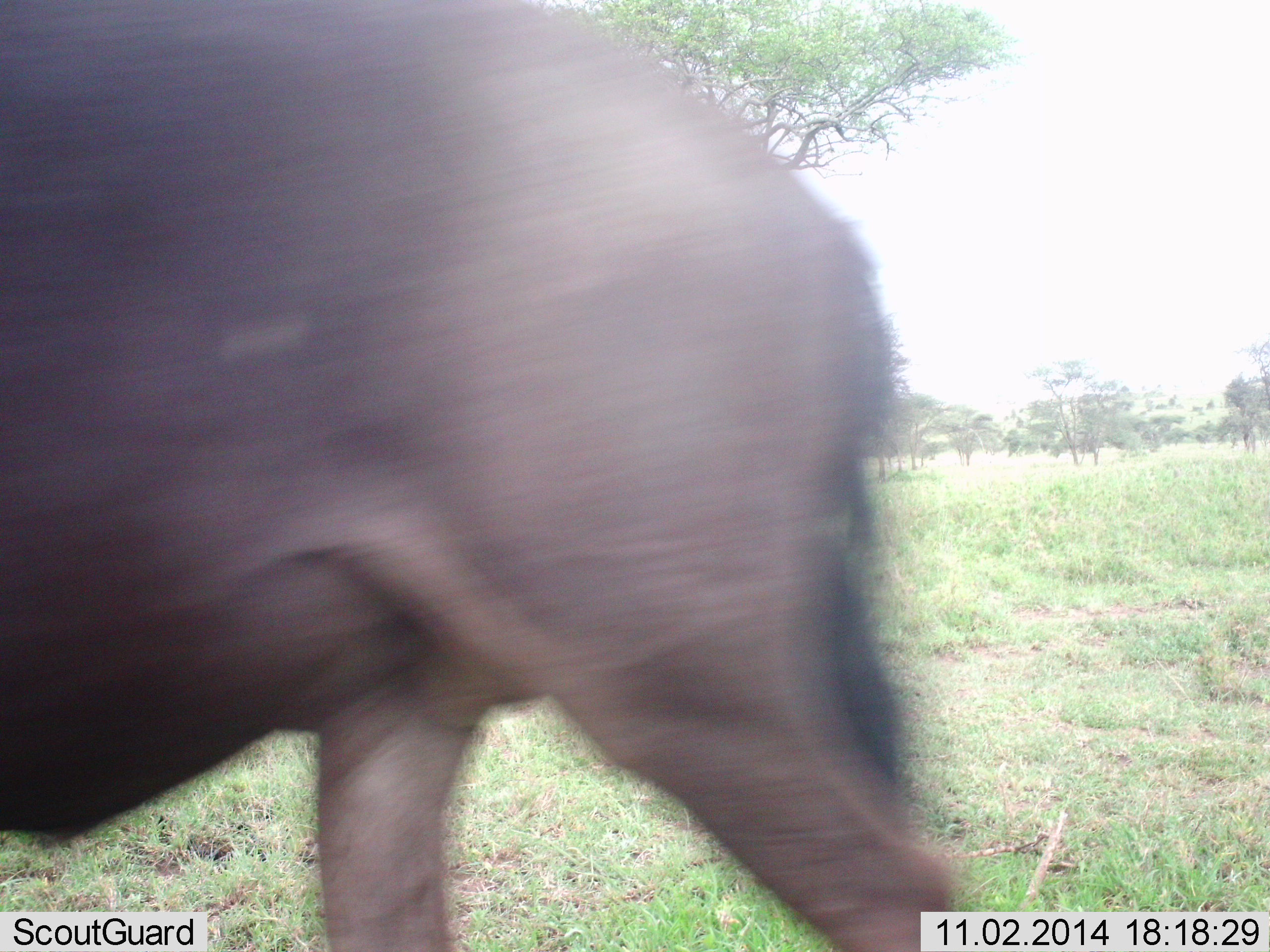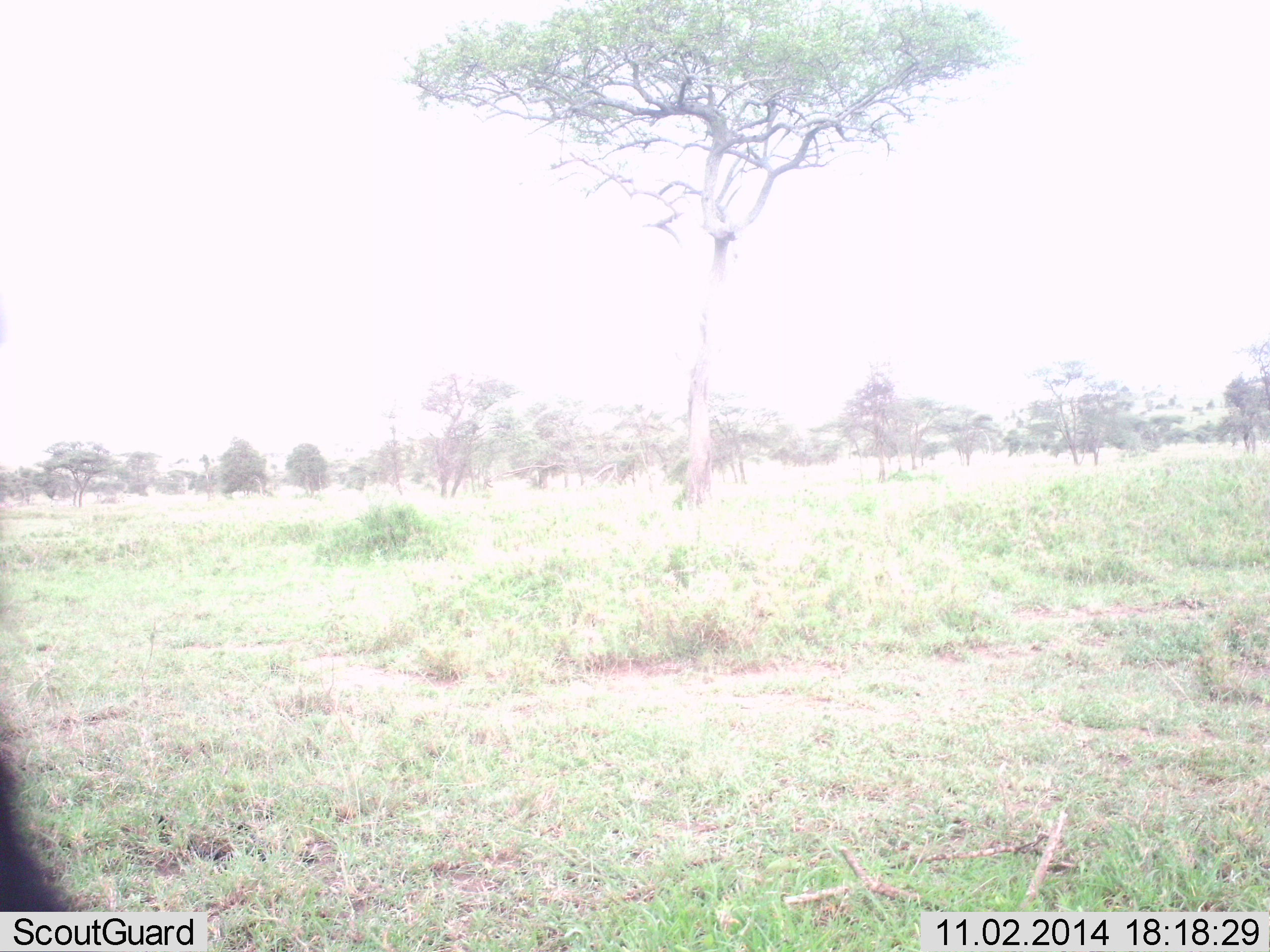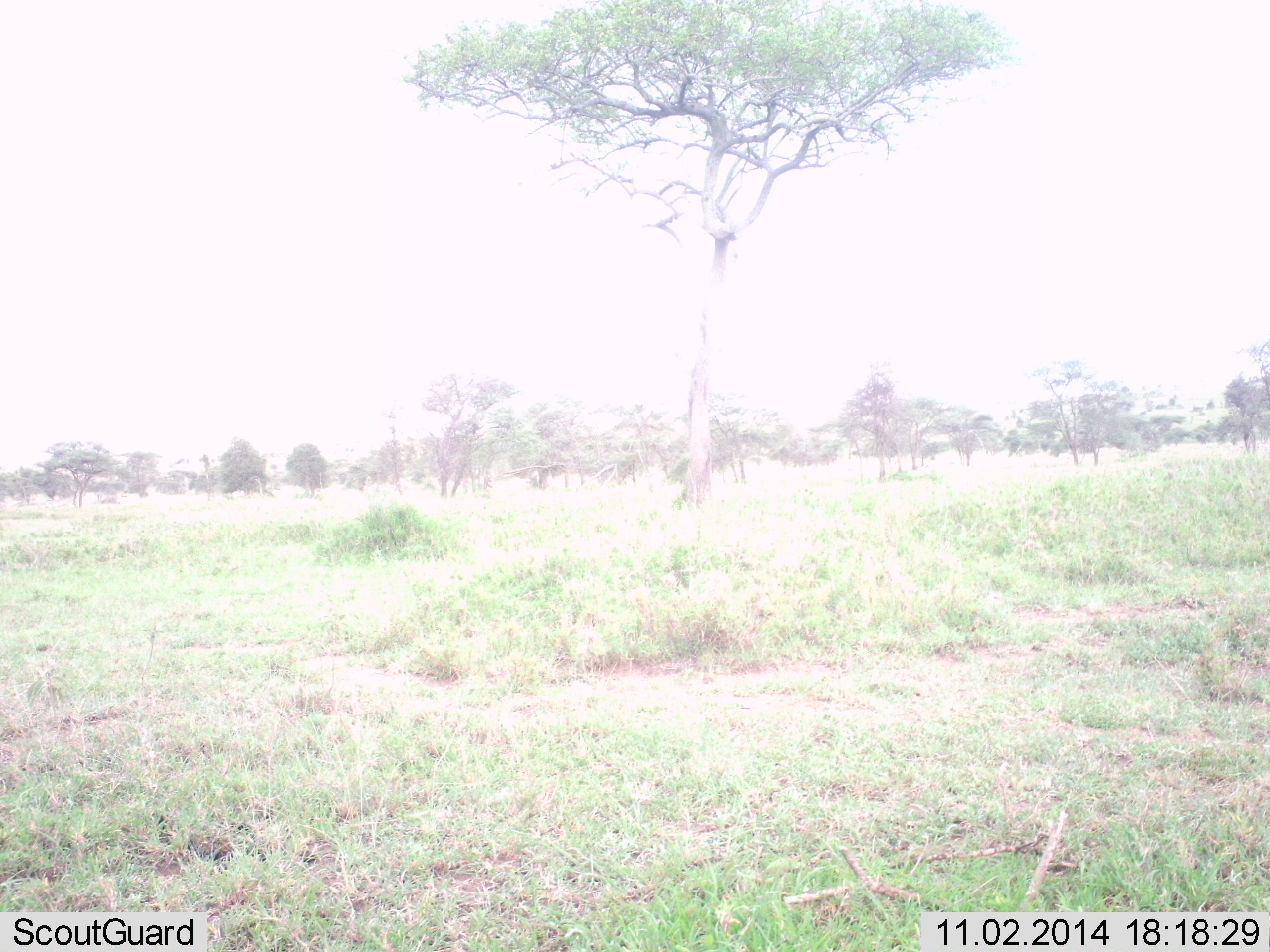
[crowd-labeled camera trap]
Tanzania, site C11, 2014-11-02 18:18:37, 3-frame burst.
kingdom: Animalia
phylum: Chordata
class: Mammalia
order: Artiodactyla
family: Bovidae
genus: Connochaetes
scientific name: Connochaetes taurinus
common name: blue wildebeest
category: wildebeest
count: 1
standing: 20%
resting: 0%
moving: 90%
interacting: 0%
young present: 0%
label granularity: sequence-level